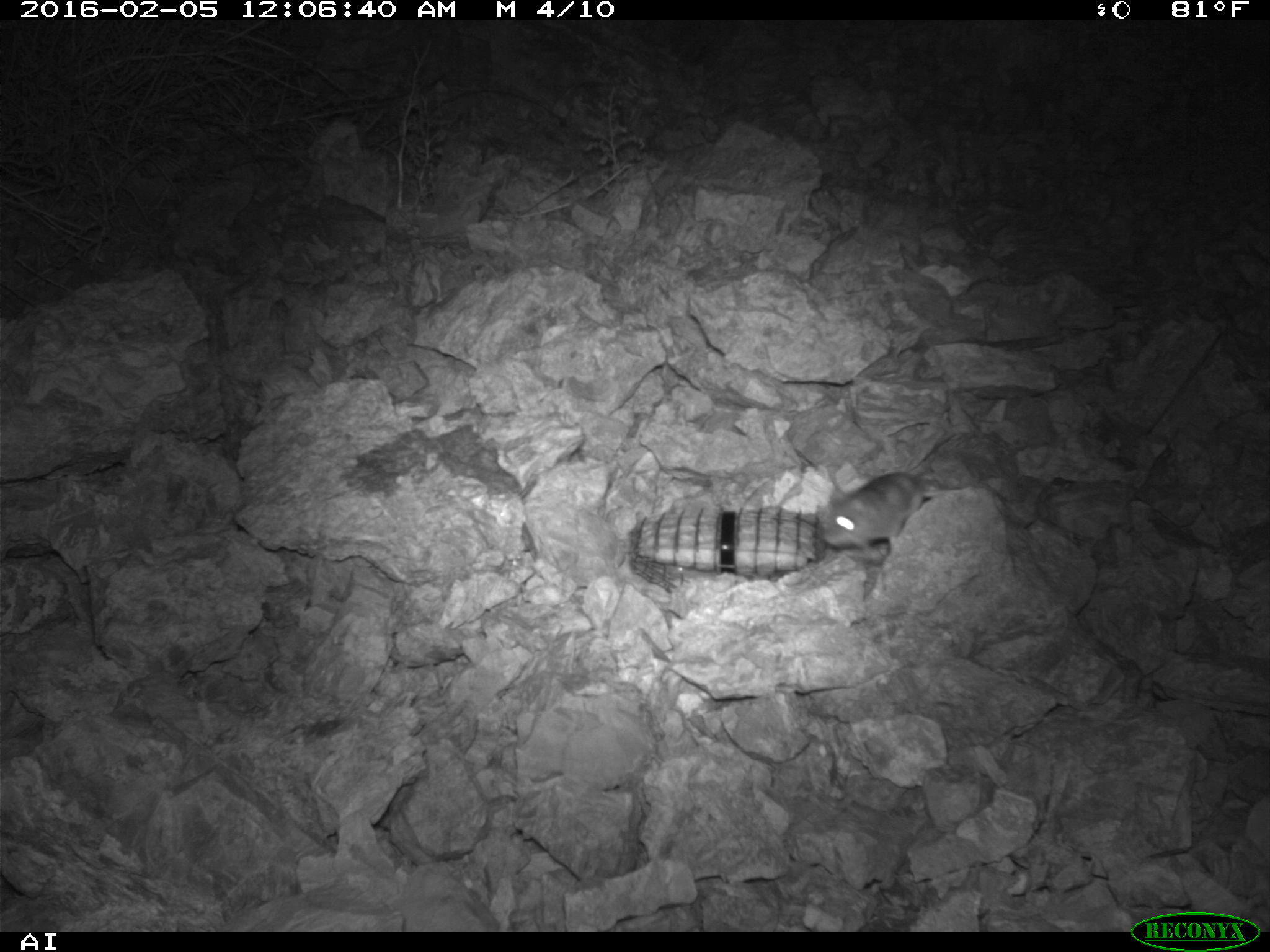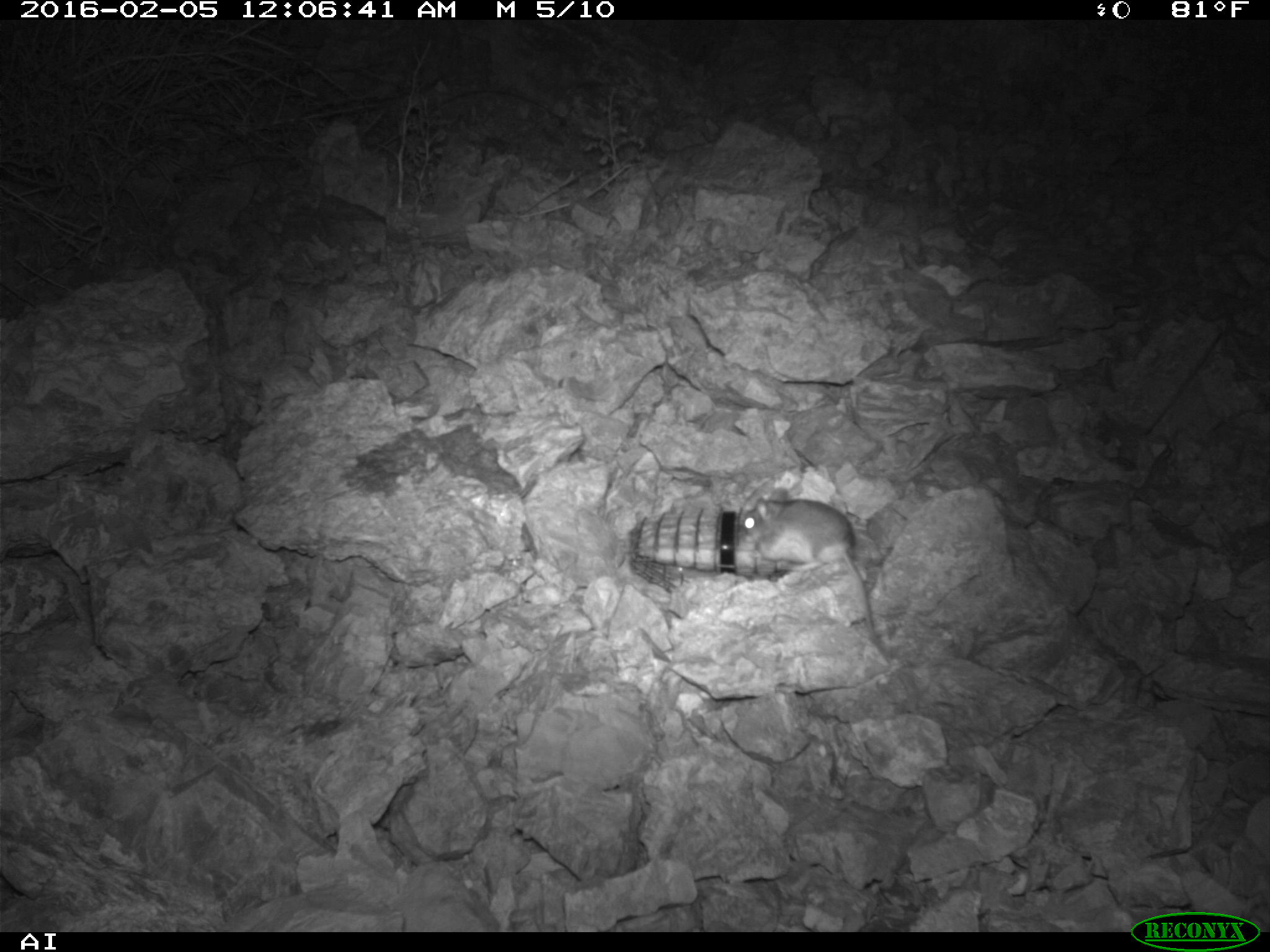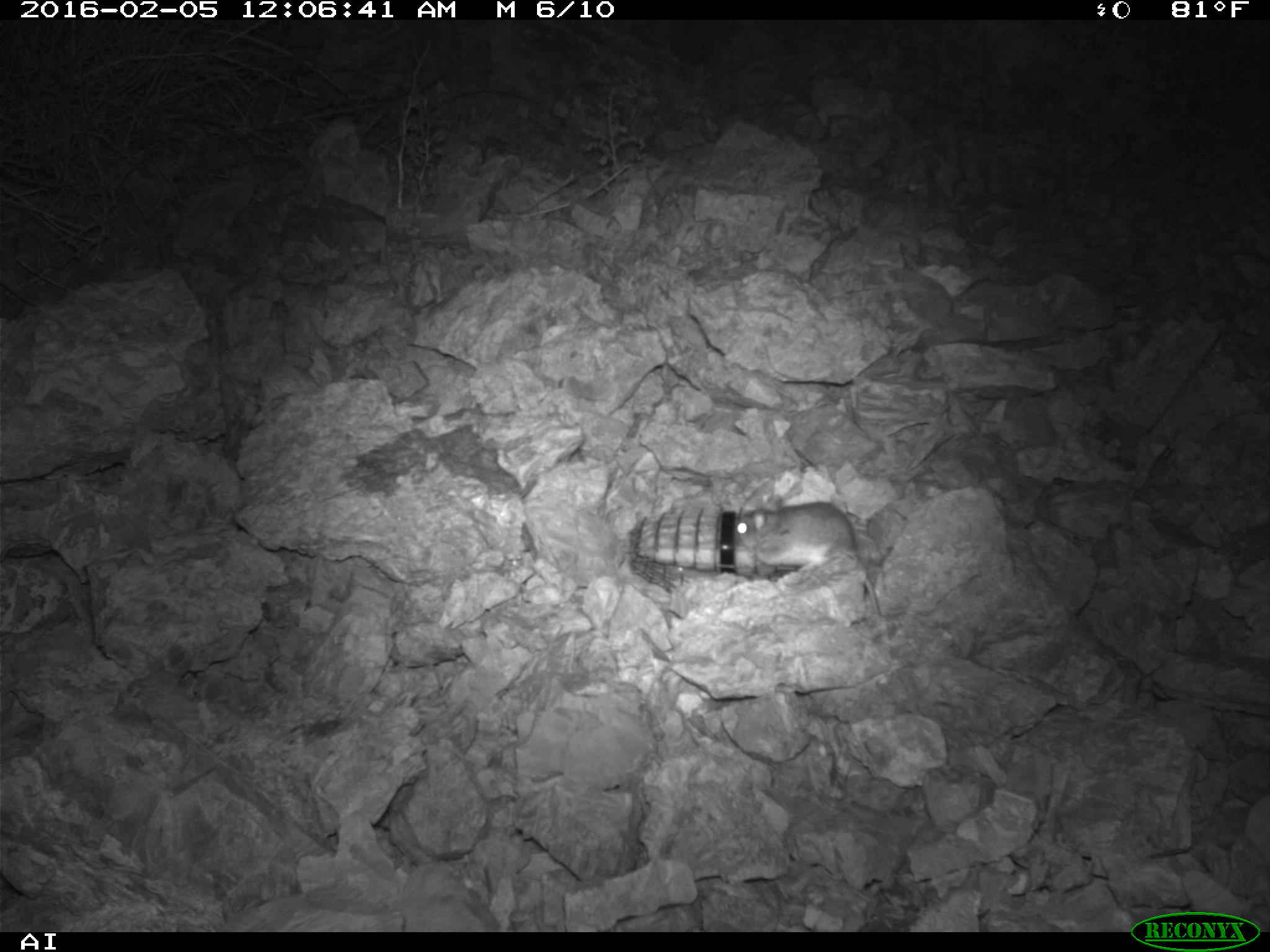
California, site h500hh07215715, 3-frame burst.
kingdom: Animalia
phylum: Chordata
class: Mammalia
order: Rodentia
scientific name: Rodentia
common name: rodent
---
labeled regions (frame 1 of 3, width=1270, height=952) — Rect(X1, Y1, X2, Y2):
rodent: Rect(820, 471, 950, 550)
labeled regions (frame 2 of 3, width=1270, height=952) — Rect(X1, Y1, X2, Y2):
rodent: Rect(742, 488, 894, 659)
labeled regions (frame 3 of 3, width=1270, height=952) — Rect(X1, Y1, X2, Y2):
rodent: Rect(734, 496, 881, 615)